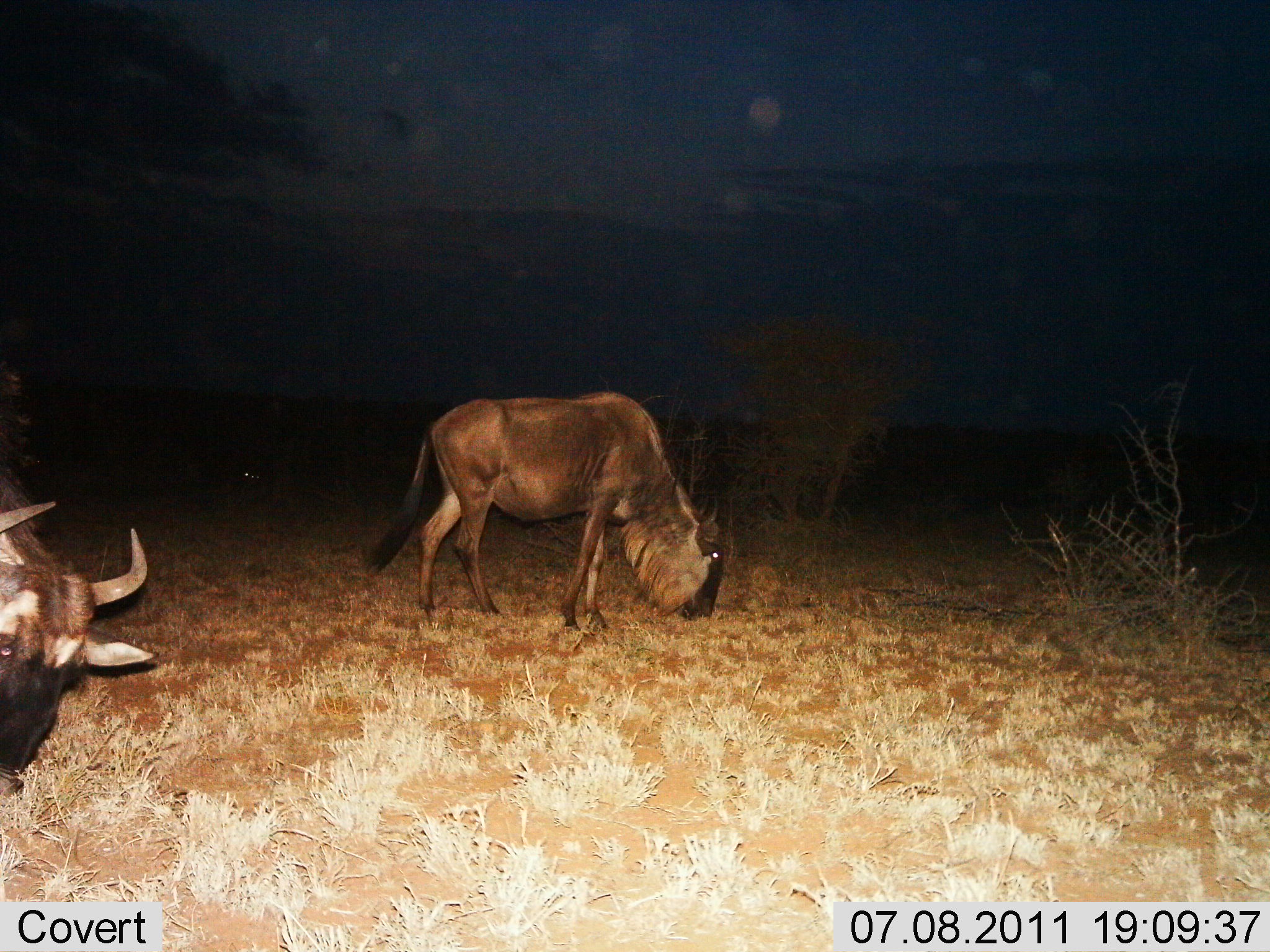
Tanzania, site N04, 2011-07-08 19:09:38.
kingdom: Animalia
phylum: Chordata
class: Mammalia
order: Artiodactyla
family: Bovidae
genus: Connochaetes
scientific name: Connochaetes taurinus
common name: blue wildebeest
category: wildebeest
Wildebeest (blue wildebeest) (Connochaetes taurinus), count 2. Behavior (volunteer vote fractions): standing 20%, resting 0%, moving 0%, interacting 0%. Young present (vote fraction): 0%. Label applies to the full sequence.